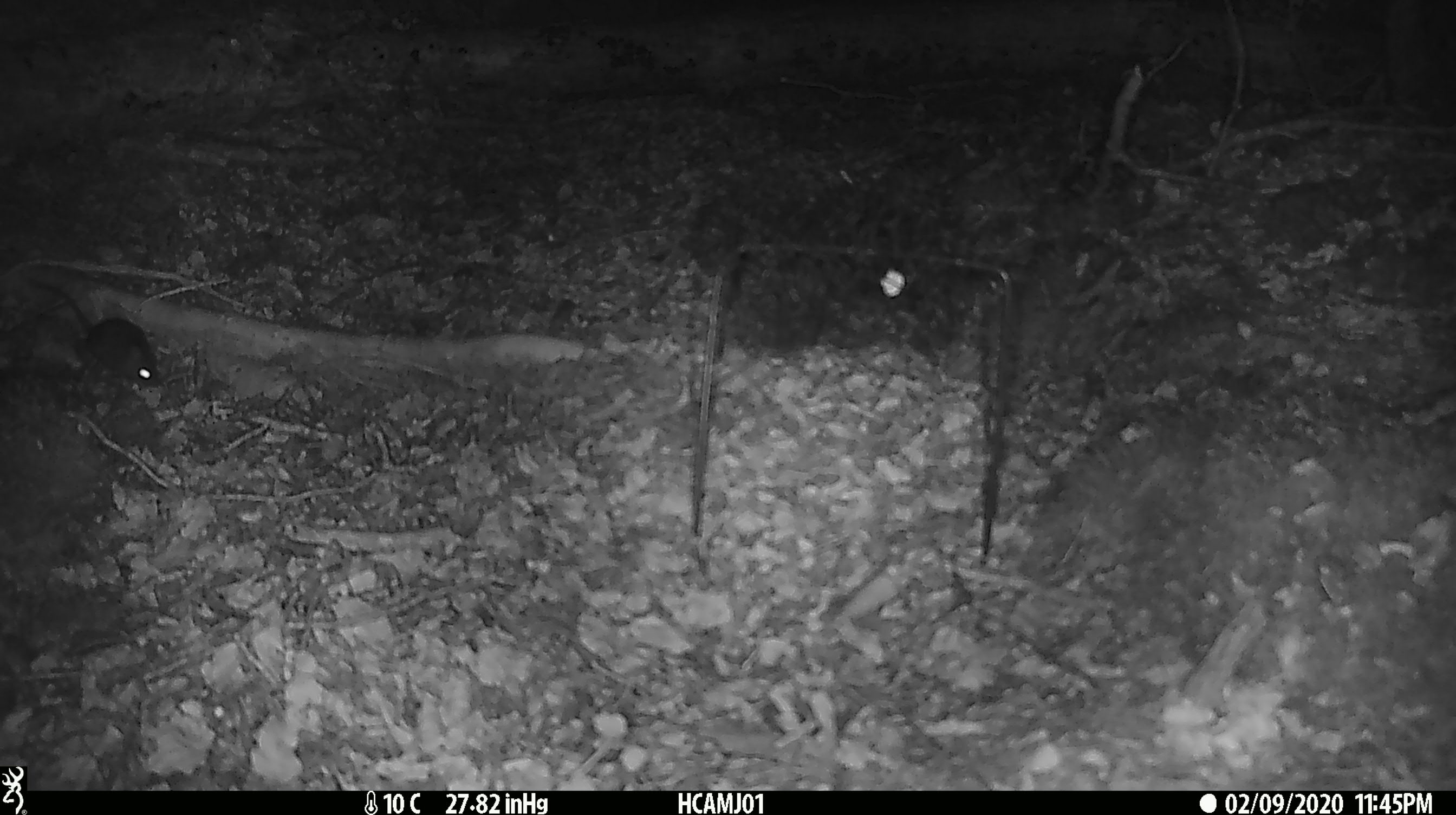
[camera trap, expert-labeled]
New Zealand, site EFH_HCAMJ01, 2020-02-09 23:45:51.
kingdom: Animalia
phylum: Chordata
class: Mammalia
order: Rodentia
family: Muridae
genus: Mus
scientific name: Mus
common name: mouse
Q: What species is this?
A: Mouse (Mus).